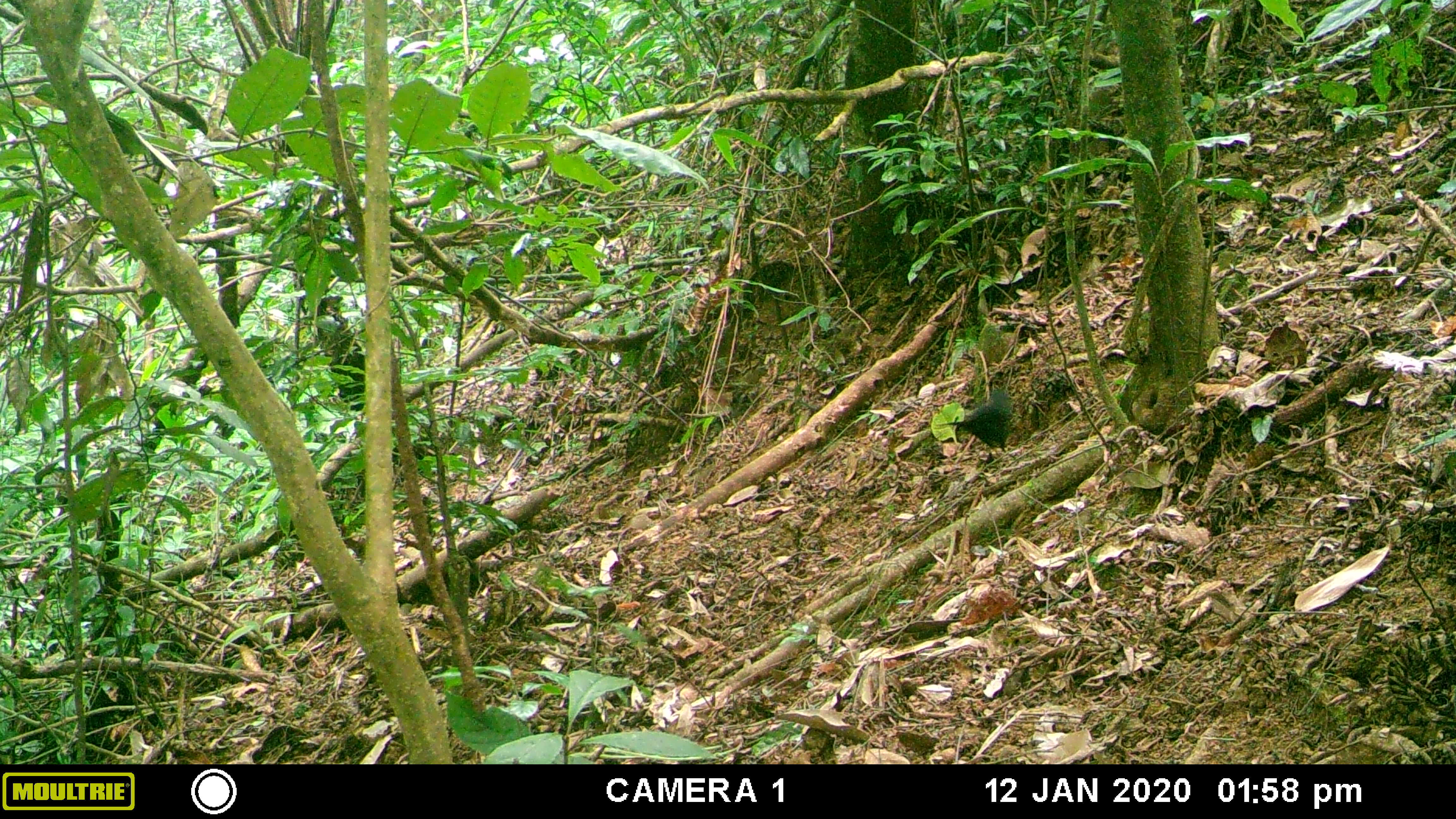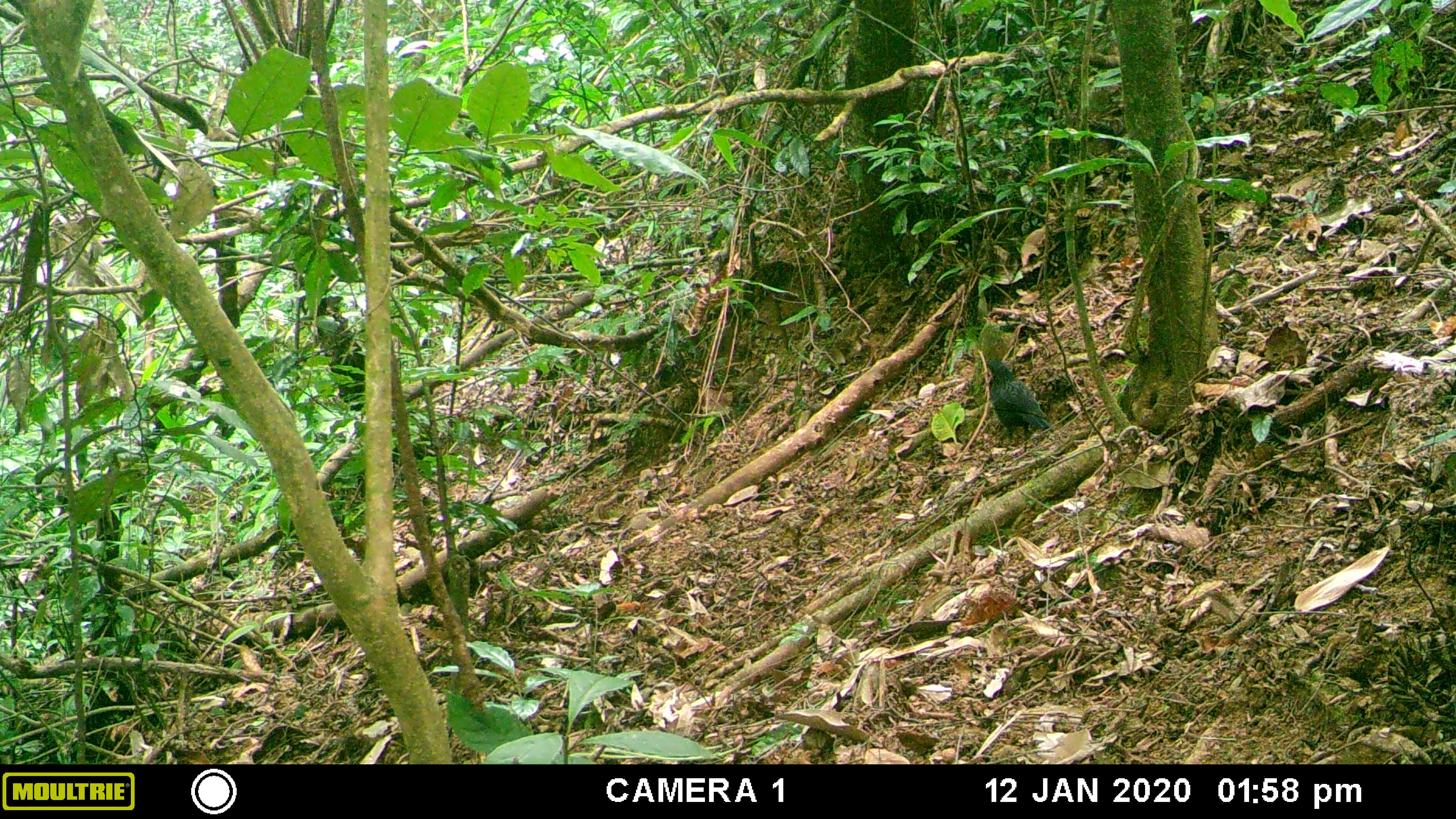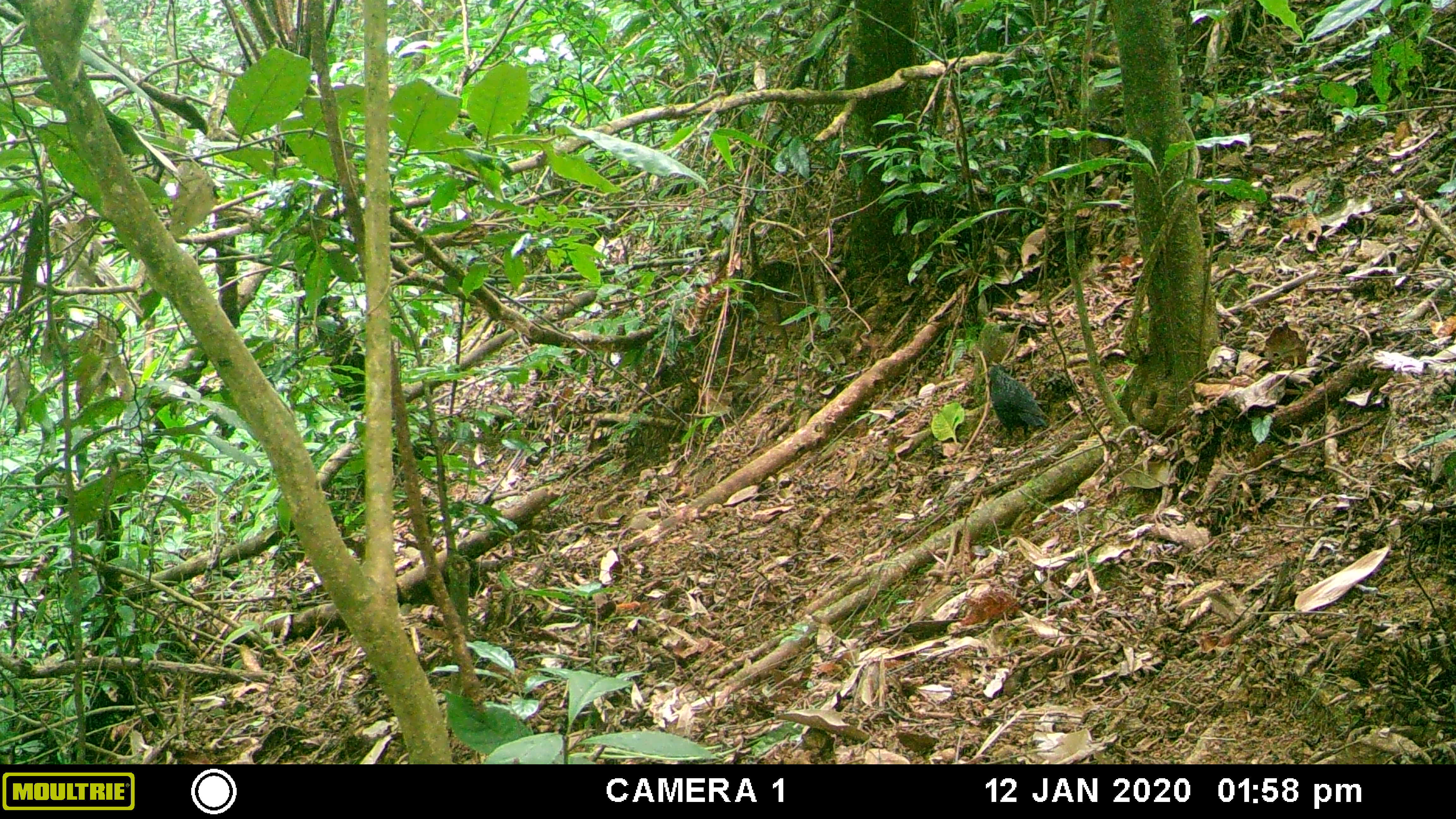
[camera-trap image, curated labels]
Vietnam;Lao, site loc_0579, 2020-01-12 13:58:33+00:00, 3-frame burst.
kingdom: Animalia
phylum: Chordata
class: Aves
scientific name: Aves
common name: bird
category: unidentified bird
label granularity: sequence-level